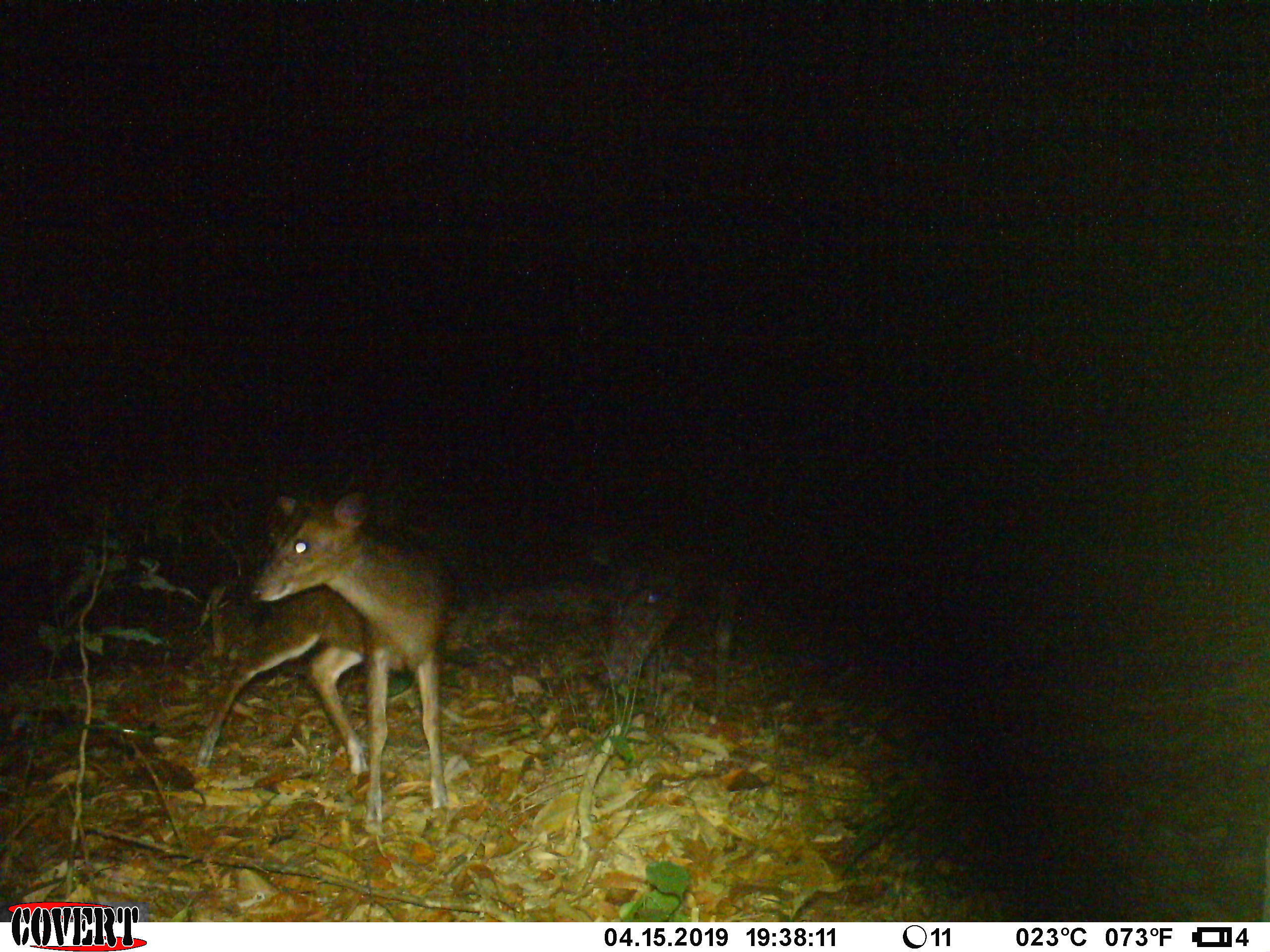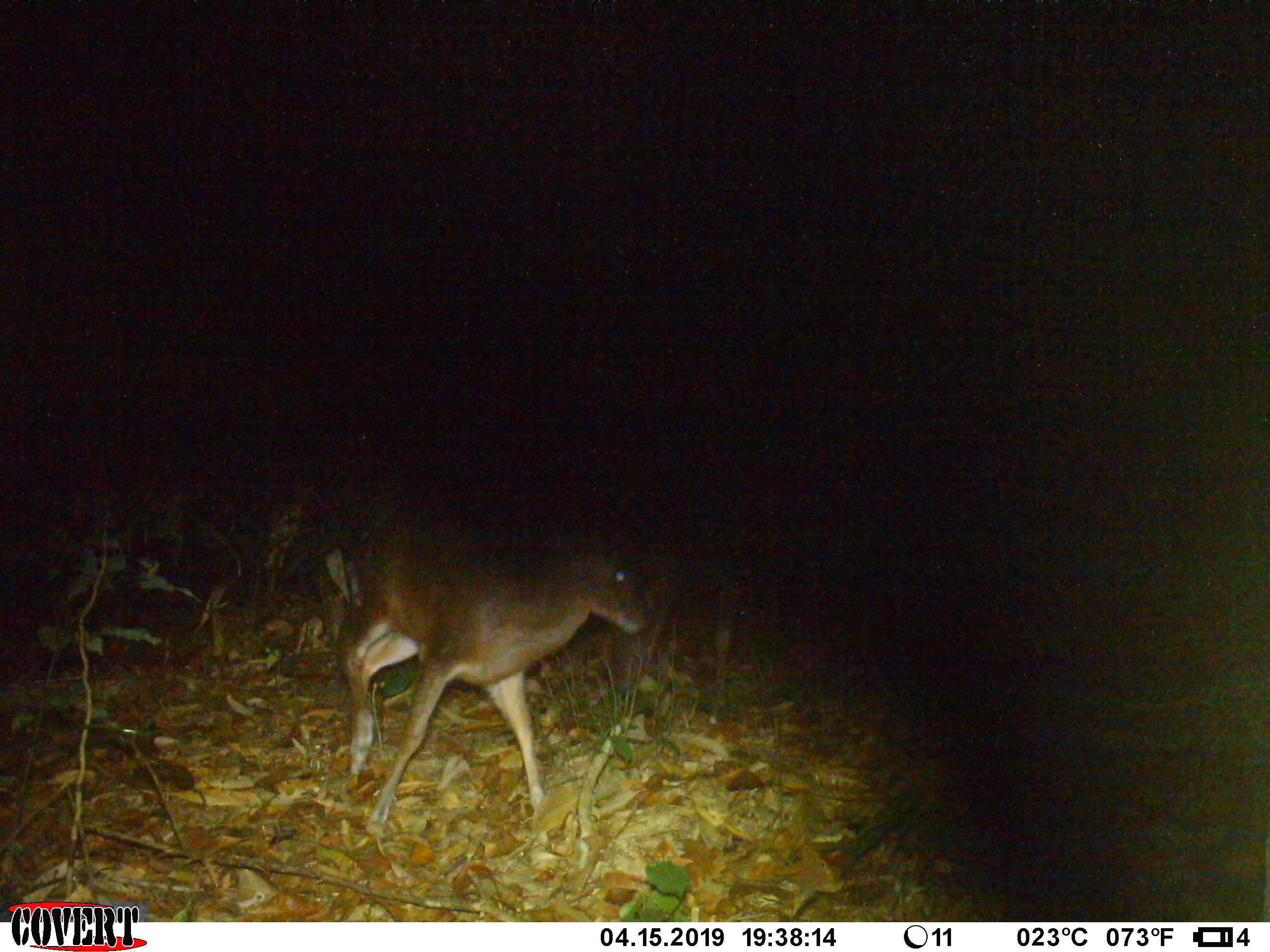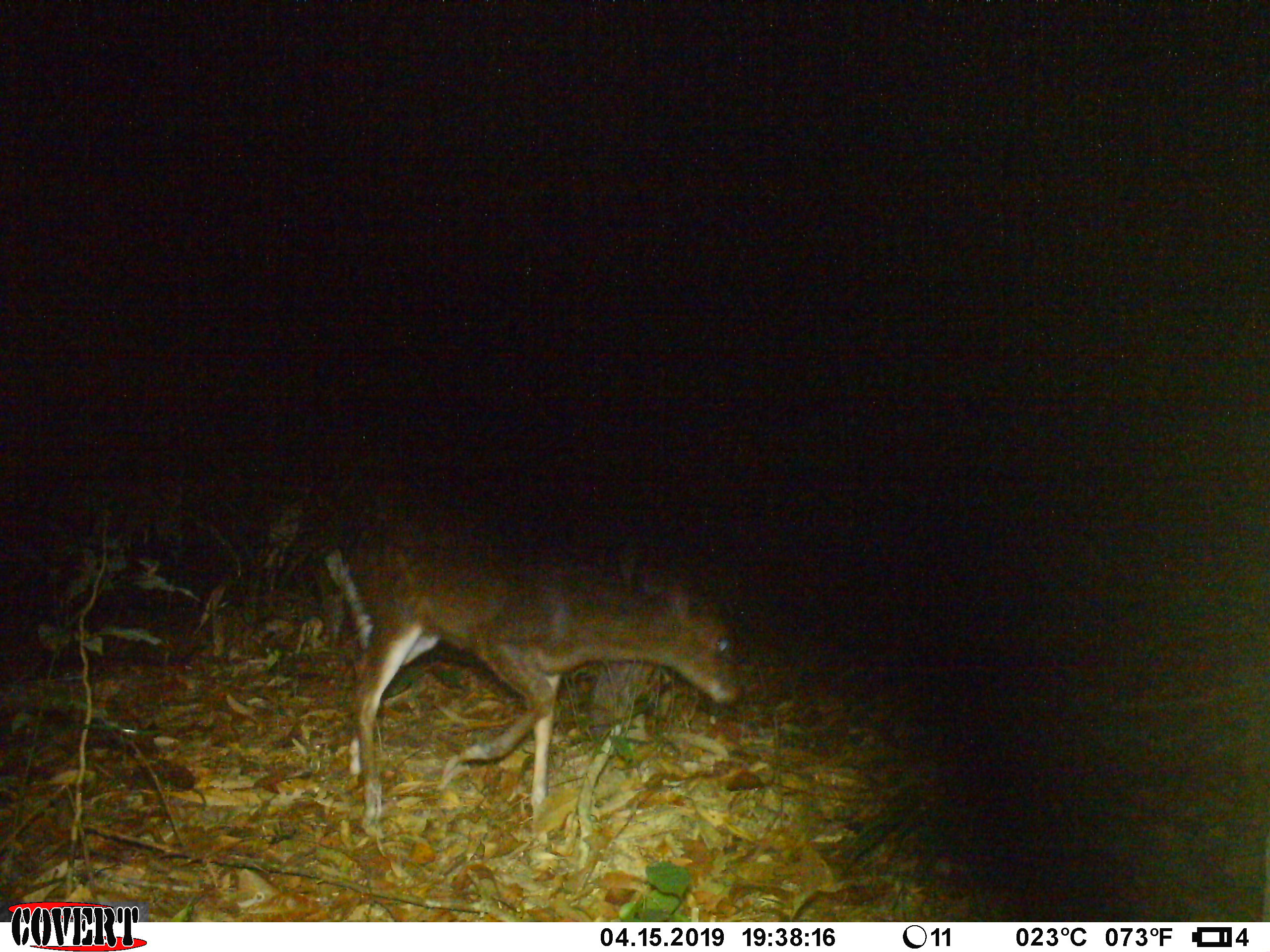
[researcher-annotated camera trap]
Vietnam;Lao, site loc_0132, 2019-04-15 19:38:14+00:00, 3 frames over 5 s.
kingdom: Animalia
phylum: Chordata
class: Mammalia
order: Artiodactyla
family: Cervidae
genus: Muntiacus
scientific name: Muntiacus rooseveltorum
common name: roosevelt's muntjac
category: roosevelts muntjac group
Roosevelts muntjac group (roosevelt's muntjac) (Muntiacus rooseveltorum). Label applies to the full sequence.